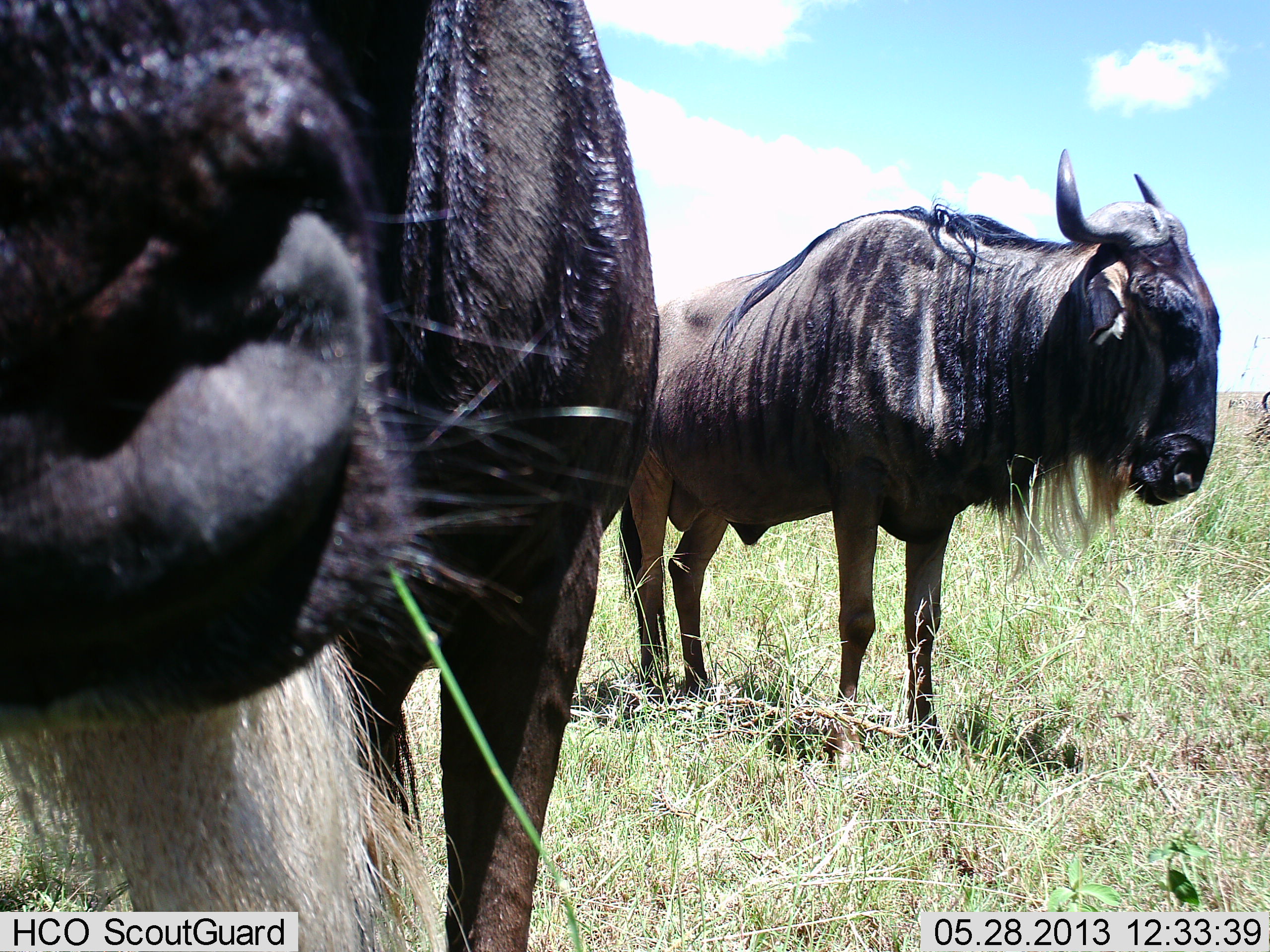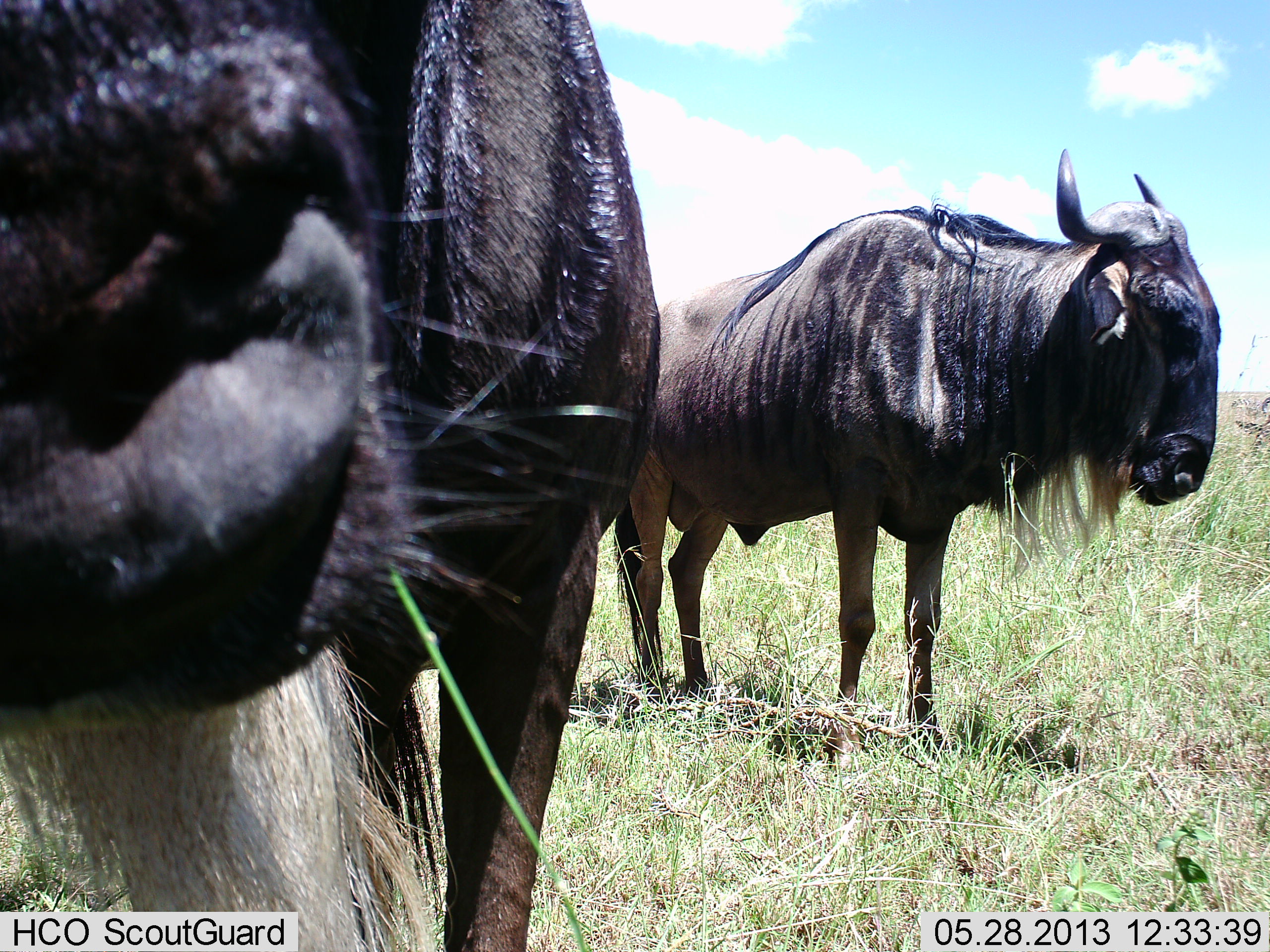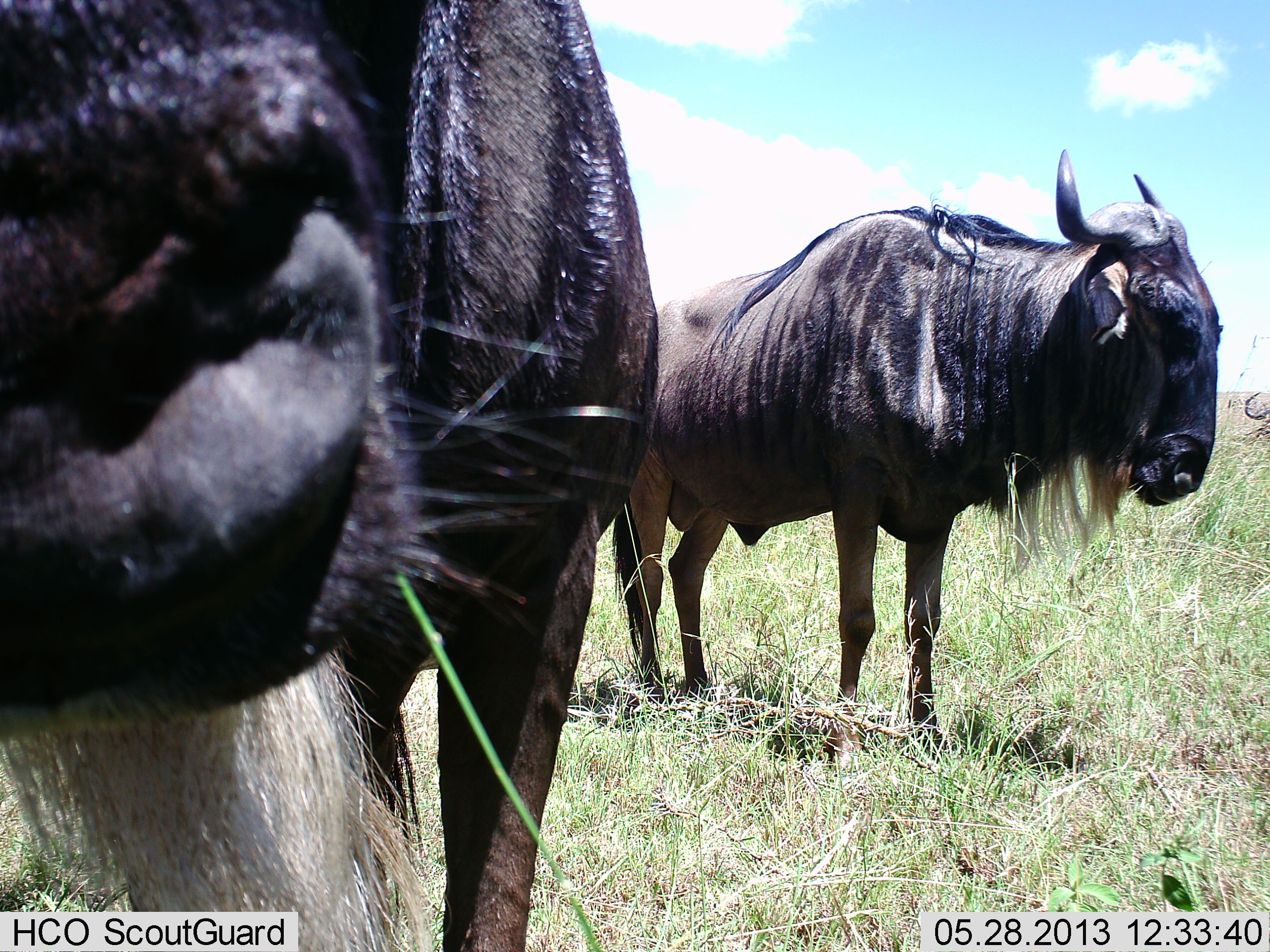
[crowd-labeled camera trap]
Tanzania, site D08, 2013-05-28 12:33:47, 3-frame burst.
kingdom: Animalia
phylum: Chordata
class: Mammalia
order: Artiodactyla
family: Bovidae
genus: Connochaetes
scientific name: Connochaetes taurinus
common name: blue wildebeest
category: wildebeest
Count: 2.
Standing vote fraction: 95%.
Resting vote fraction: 11%.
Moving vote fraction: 0%.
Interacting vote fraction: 3%.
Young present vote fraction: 0%.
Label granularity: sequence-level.